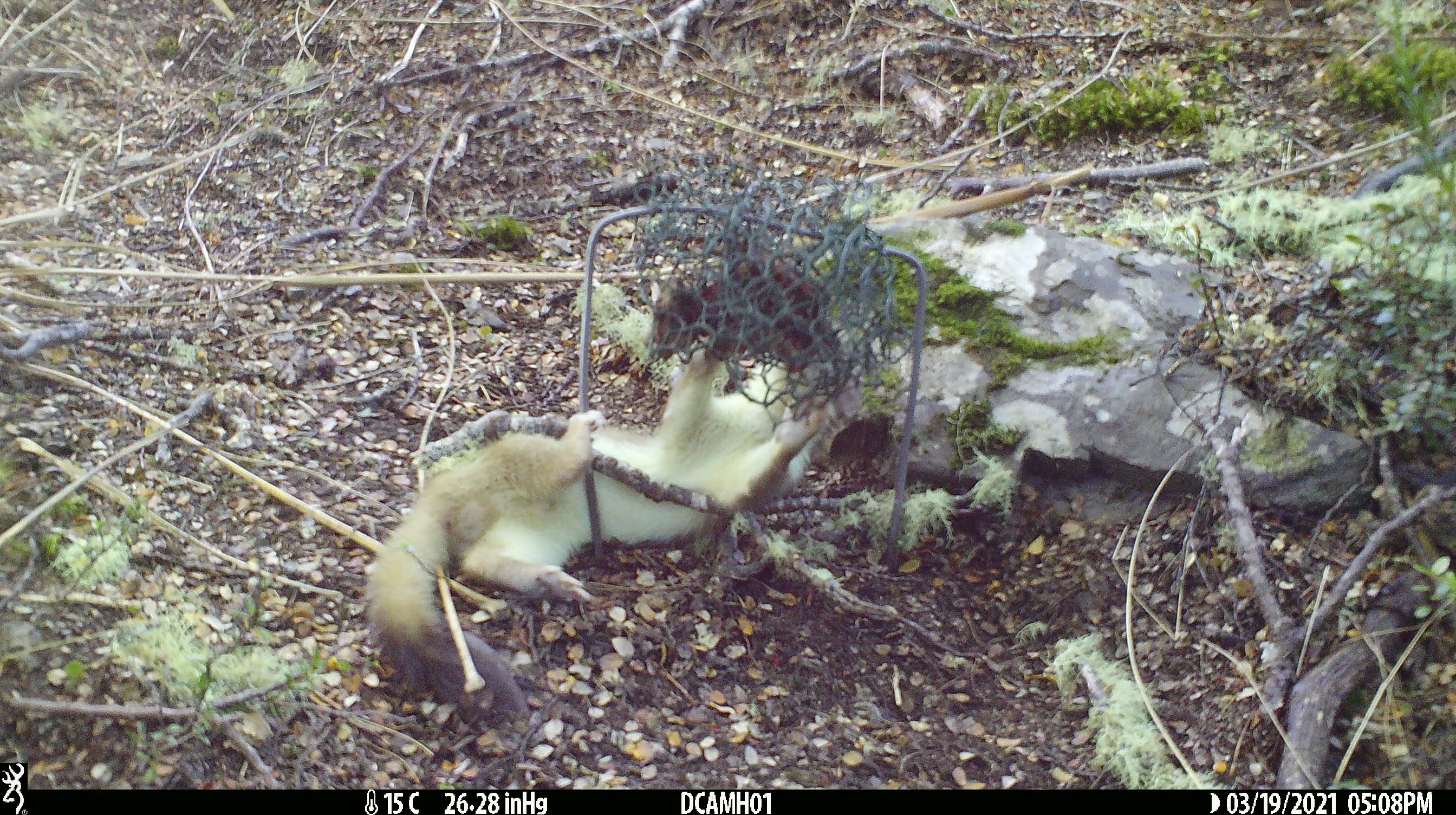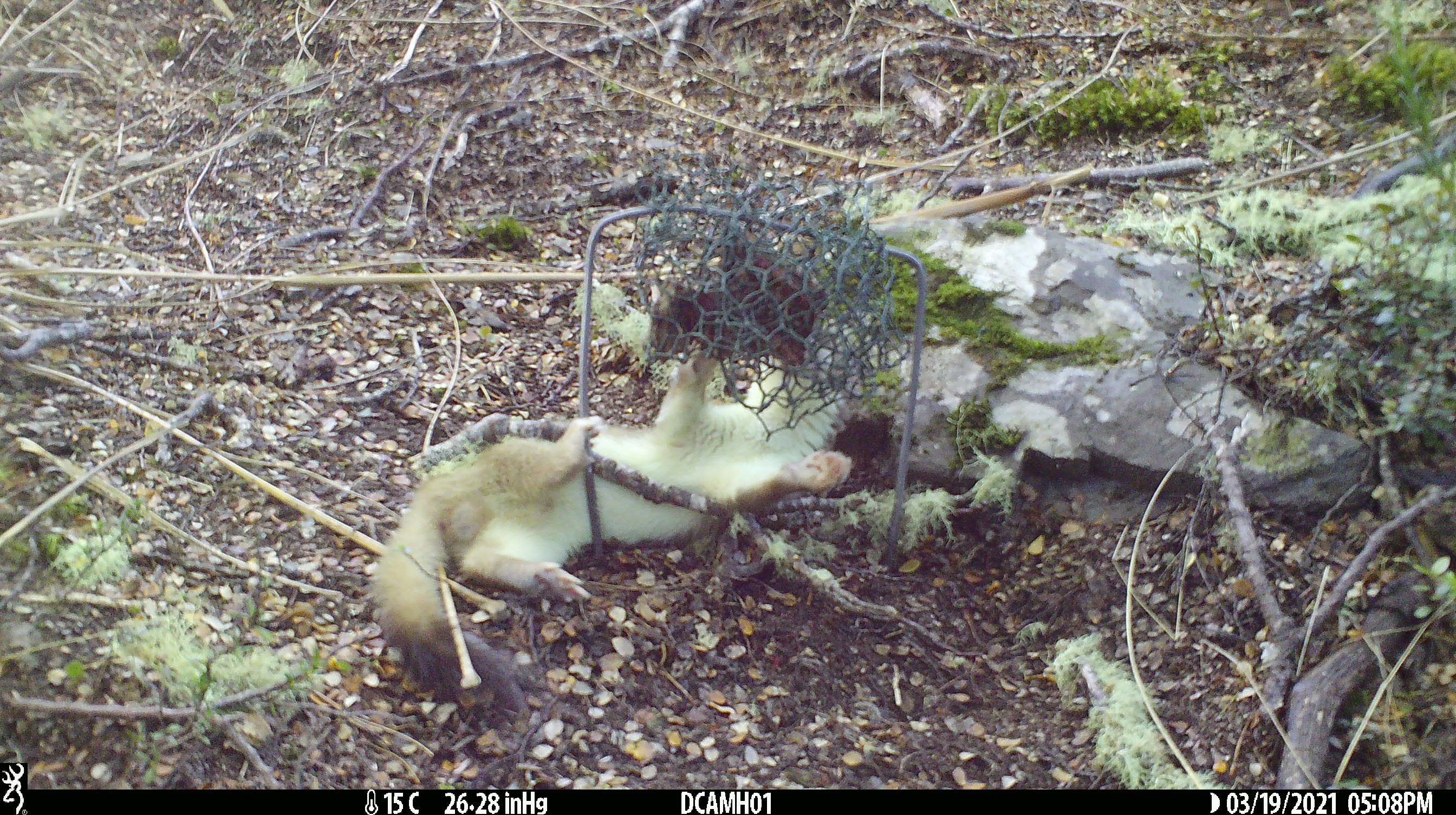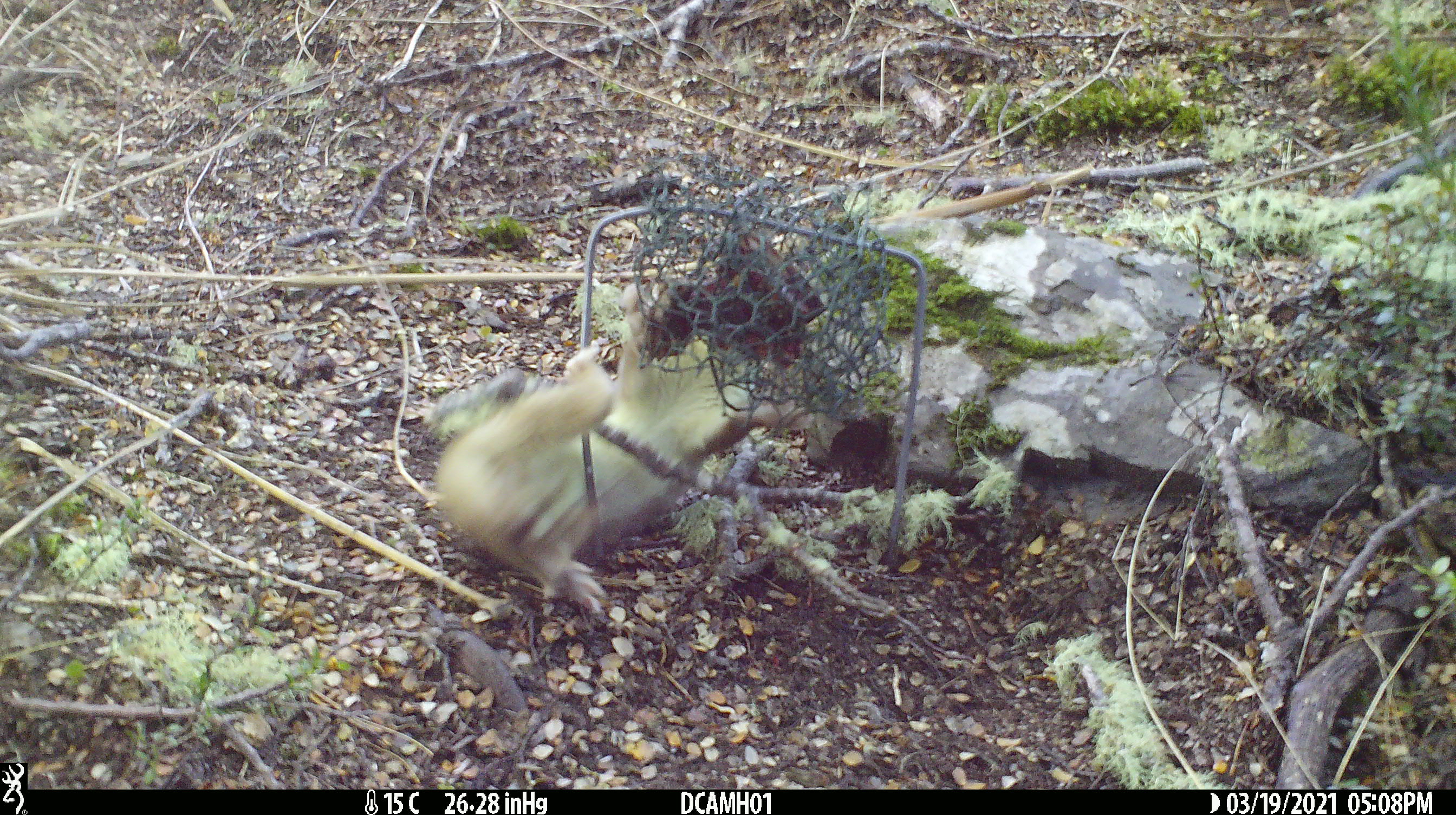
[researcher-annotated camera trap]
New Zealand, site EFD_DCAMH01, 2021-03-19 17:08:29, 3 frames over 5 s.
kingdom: Animalia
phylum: Chordata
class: Mammalia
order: Carnivora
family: Mustelidae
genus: Mustela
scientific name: Mustela erminea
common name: stoat